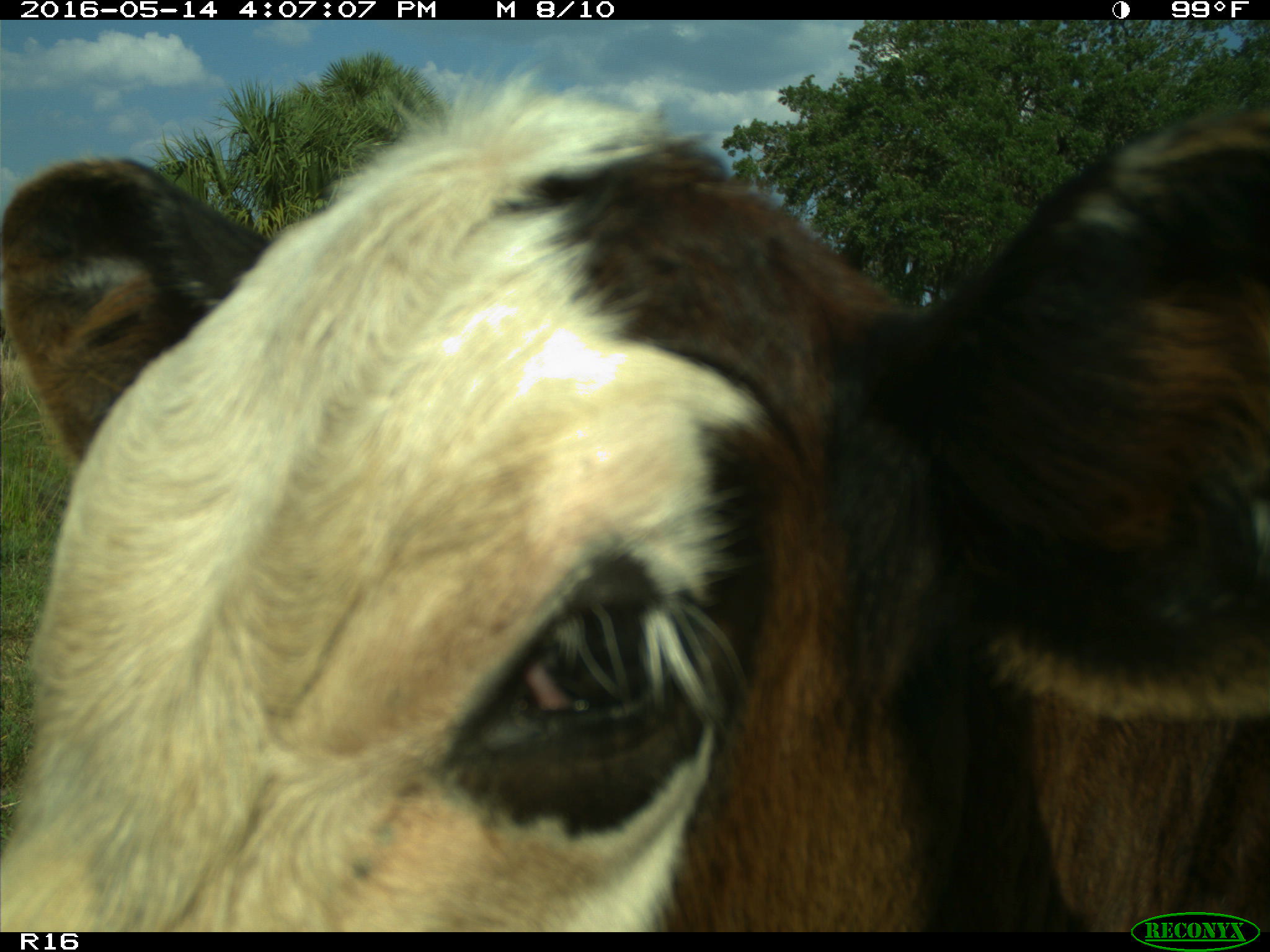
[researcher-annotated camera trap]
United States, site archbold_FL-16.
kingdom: Animalia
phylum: Chordata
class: Mammalia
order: Artiodactyla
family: Bovidae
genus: Bos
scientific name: Bos taurus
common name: domestic cow